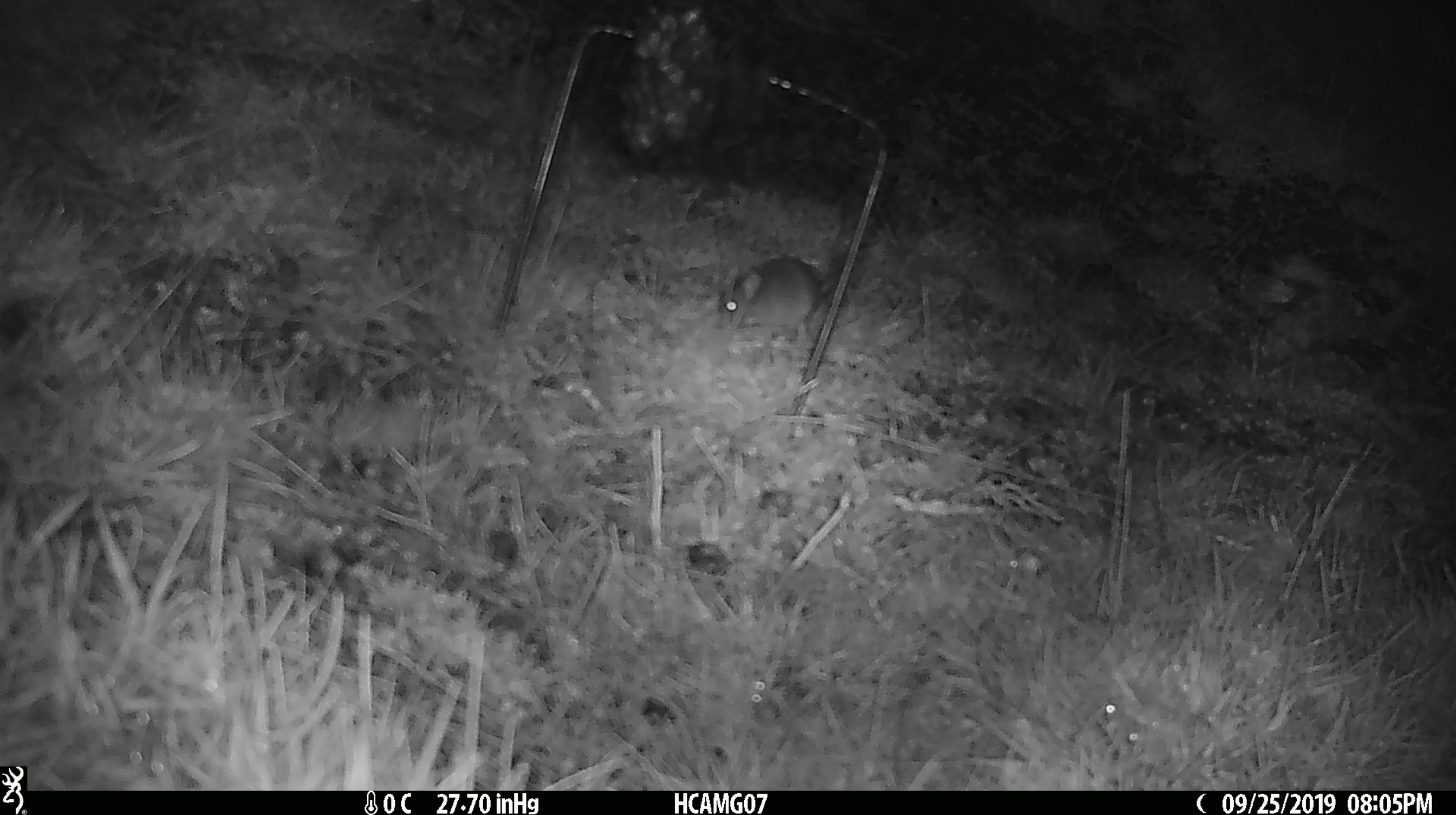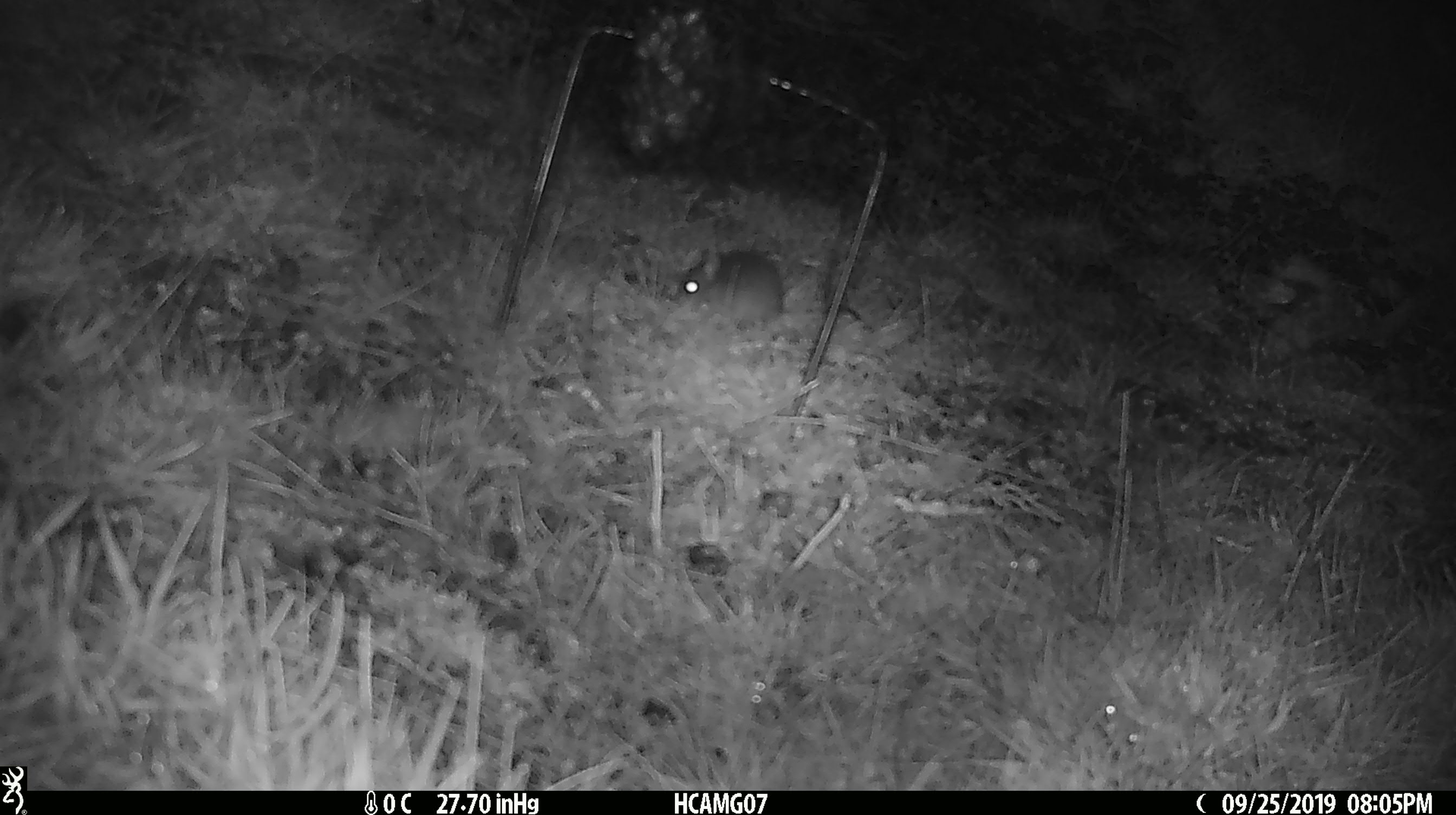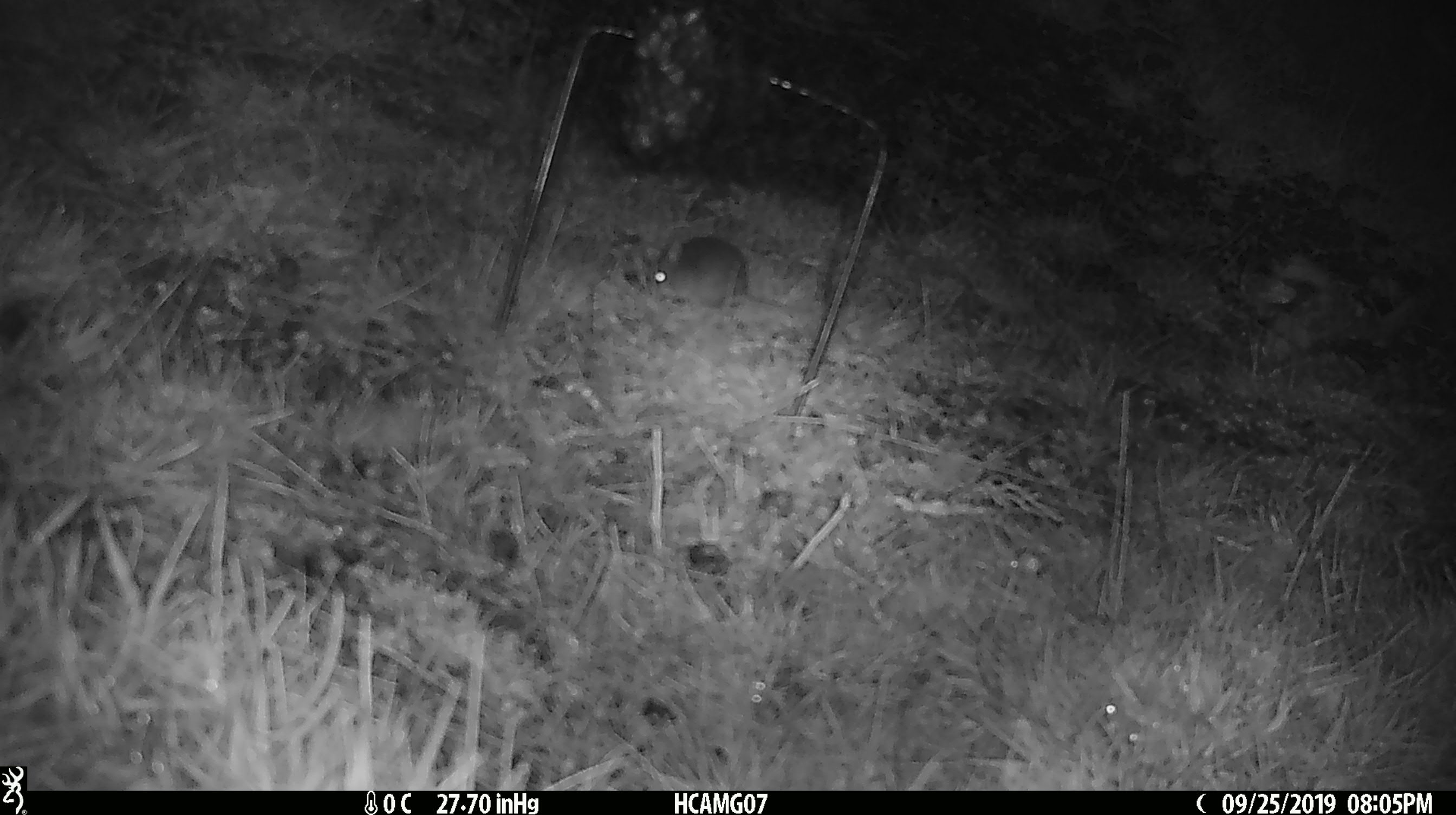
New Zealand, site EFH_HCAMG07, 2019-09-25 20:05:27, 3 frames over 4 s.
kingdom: Animalia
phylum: Chordata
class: Mammalia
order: Rodentia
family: Muridae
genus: Mus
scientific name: Mus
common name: mouse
Mouse (Mus).